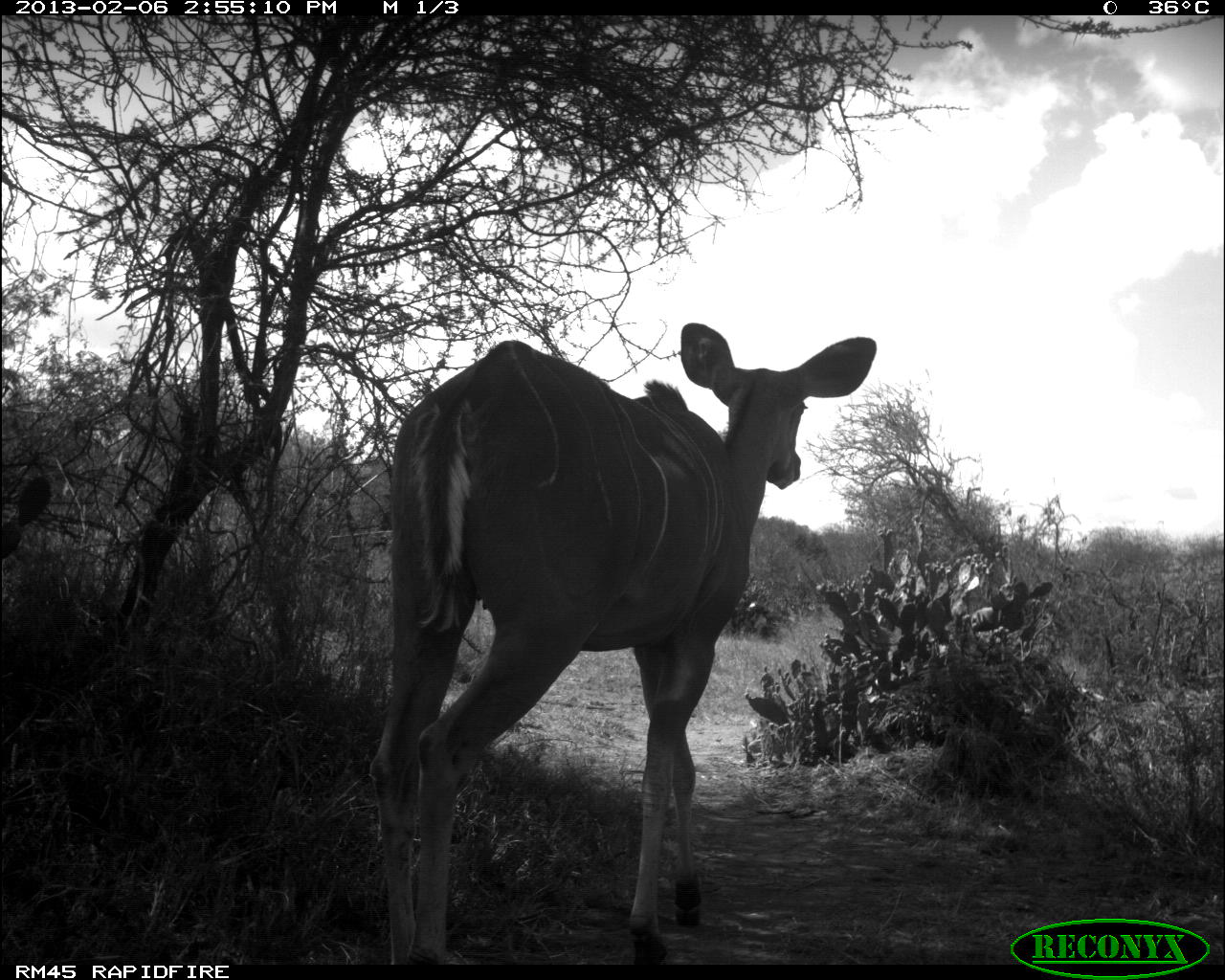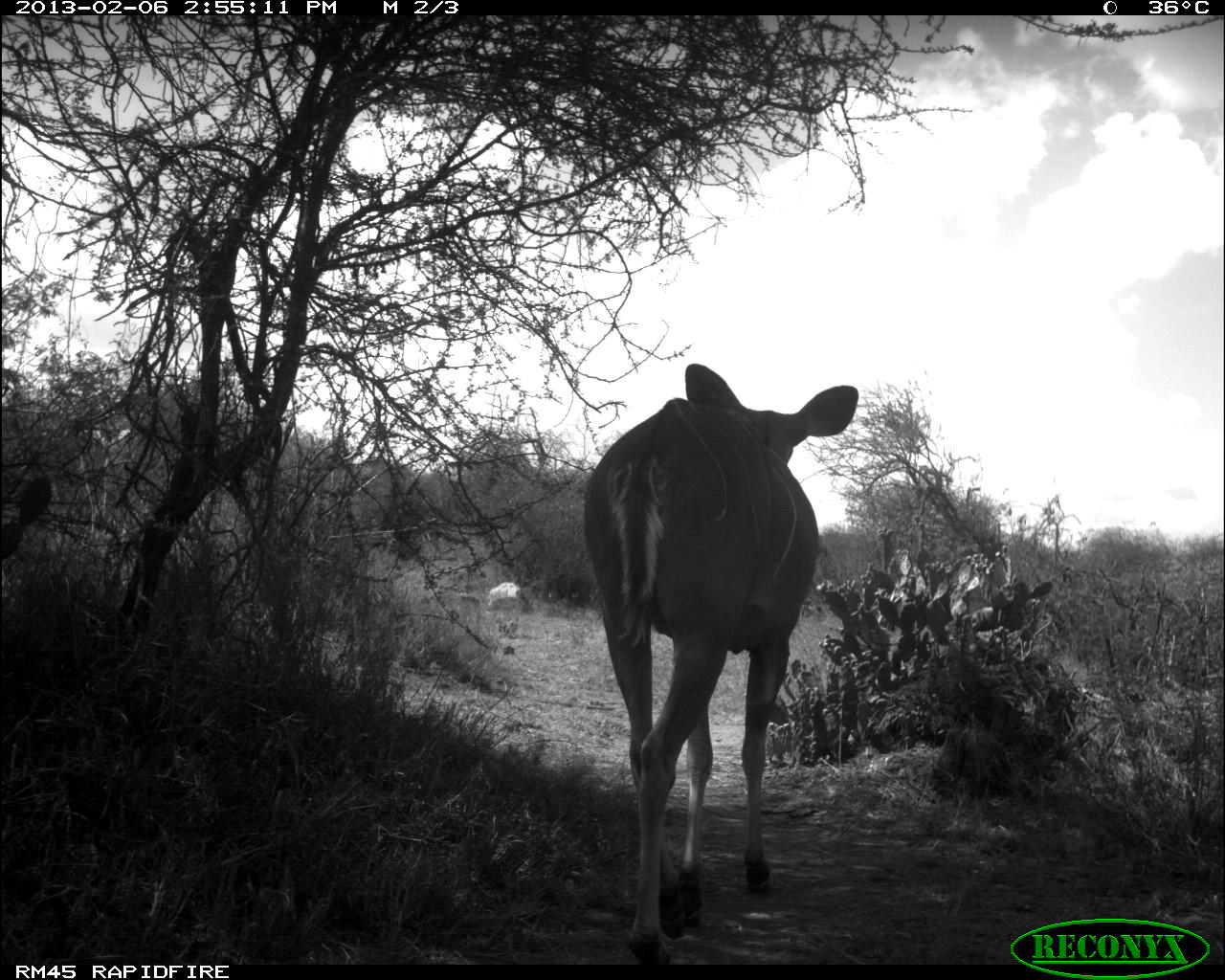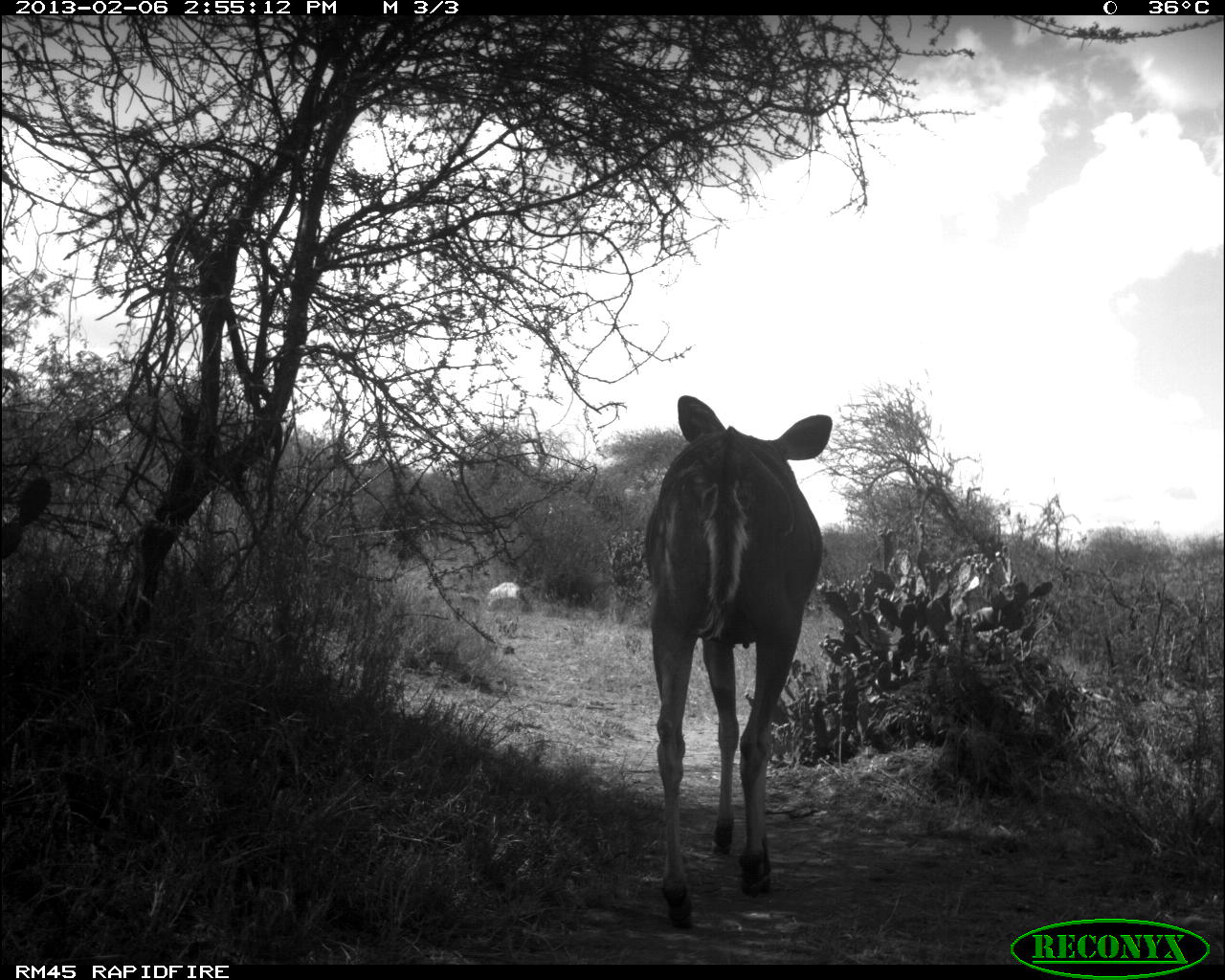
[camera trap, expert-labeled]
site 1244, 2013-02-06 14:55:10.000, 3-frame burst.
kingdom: Animalia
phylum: Chordata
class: Mammalia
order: Artiodactyla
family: Bovidae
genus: Tragelaphus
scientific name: Tragelaphus strepsiceros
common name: greater kudu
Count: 1.